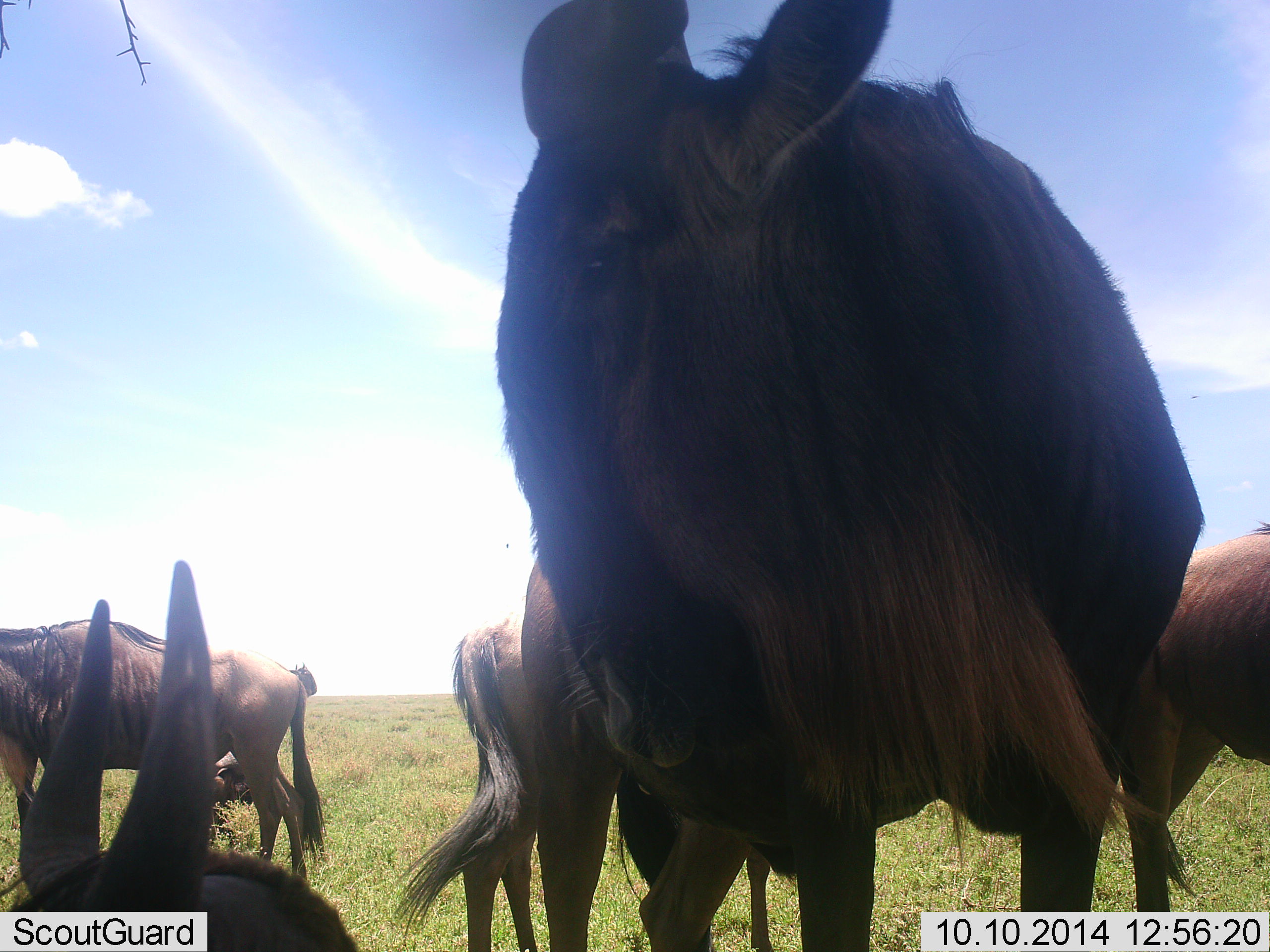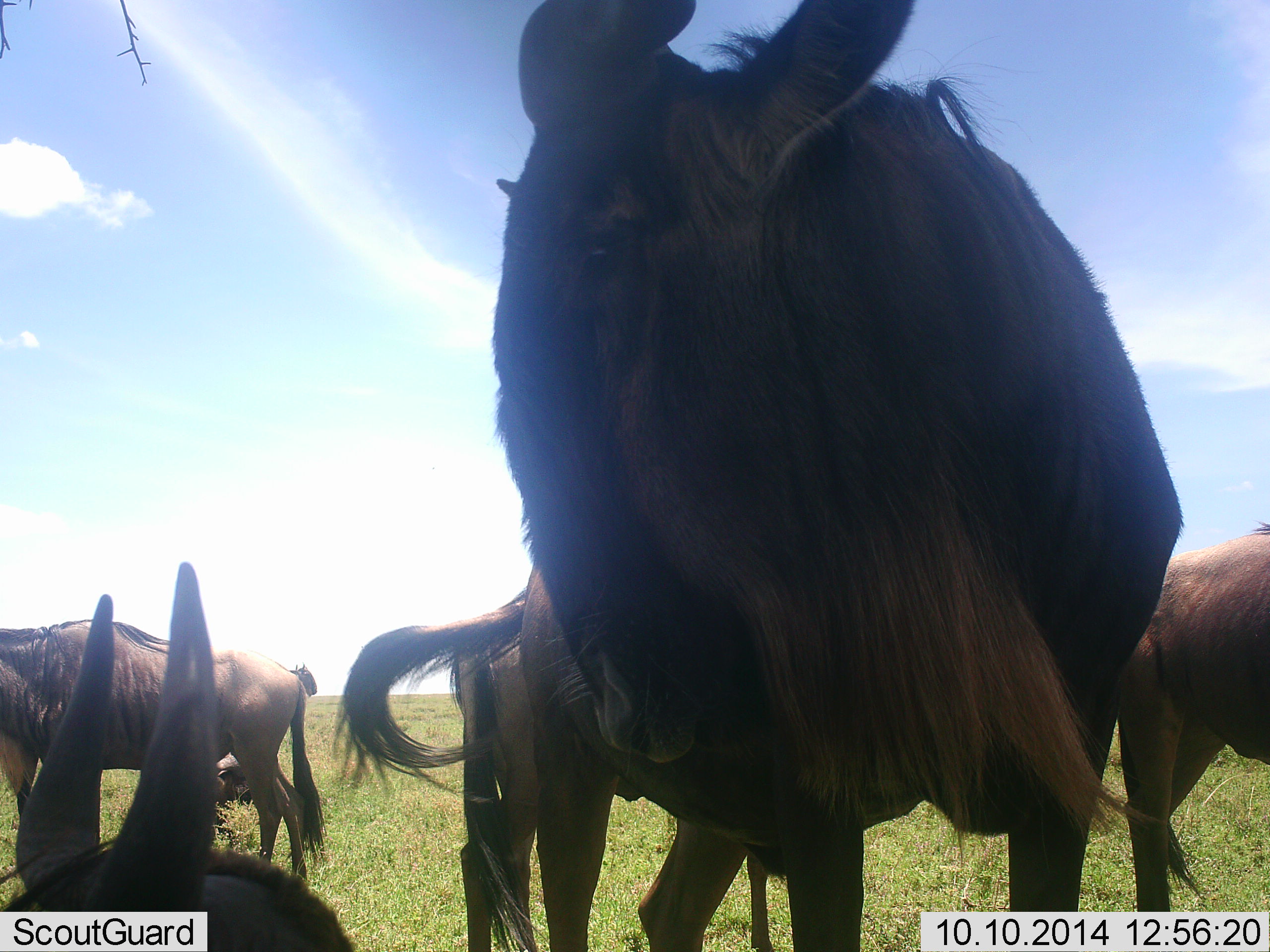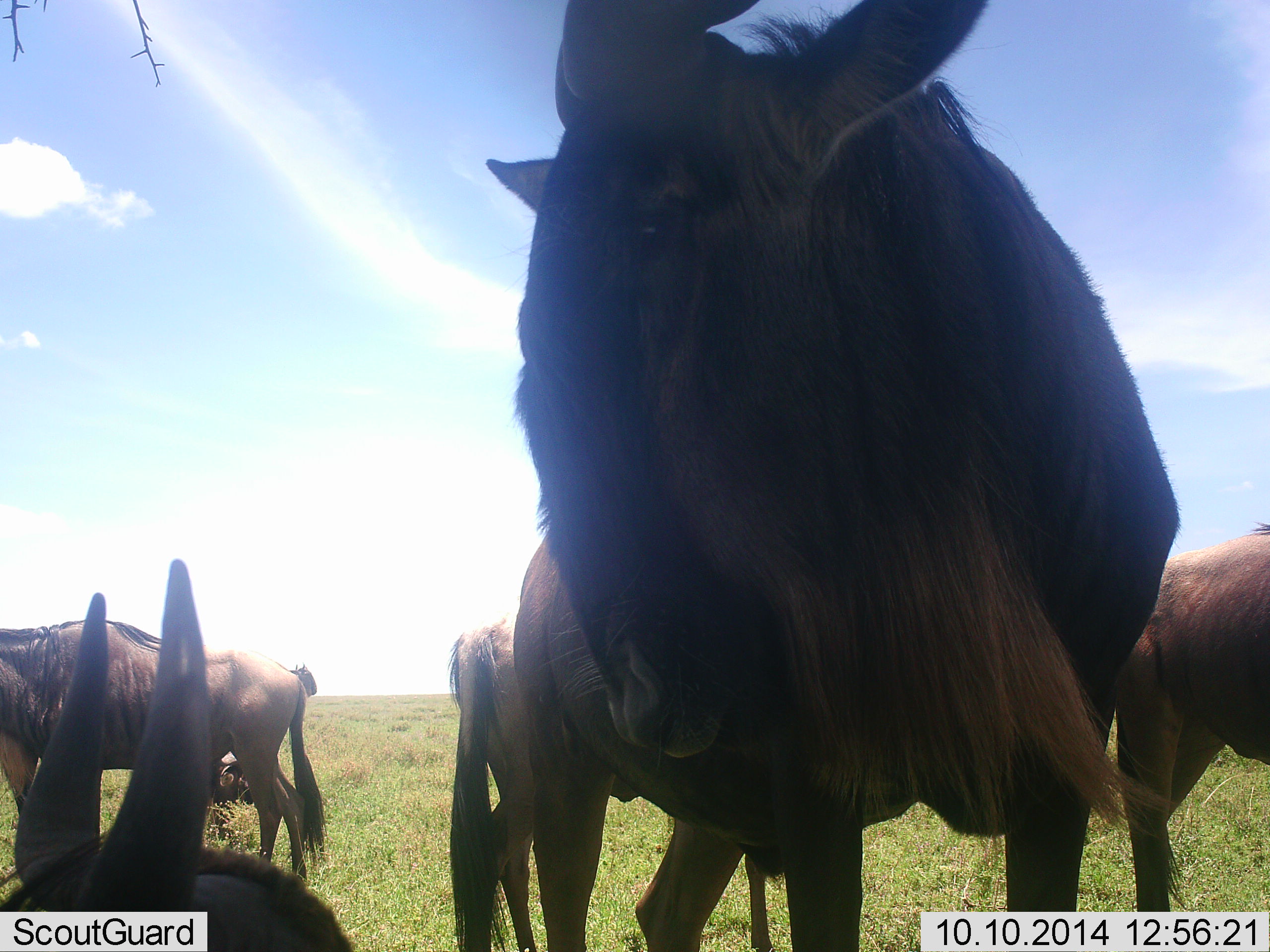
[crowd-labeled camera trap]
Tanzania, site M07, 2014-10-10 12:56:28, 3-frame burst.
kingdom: Animalia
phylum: Chordata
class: Mammalia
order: Artiodactyla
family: Bovidae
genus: Connochaetes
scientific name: Connochaetes taurinus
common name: blue wildebeest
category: wildebeest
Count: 6.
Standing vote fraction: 90%.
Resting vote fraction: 80%.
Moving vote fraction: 10%.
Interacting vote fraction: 10%.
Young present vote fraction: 0%.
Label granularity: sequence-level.